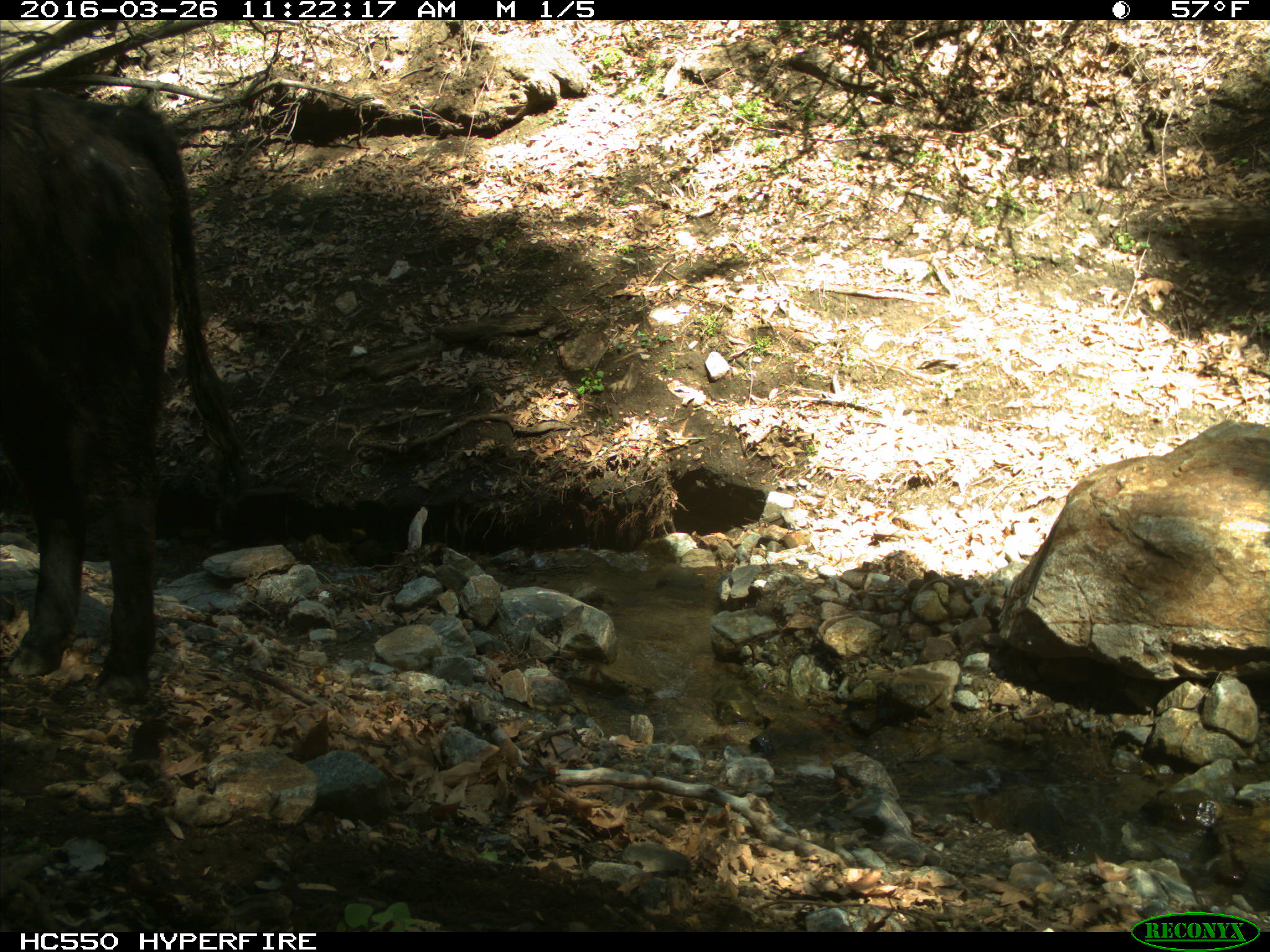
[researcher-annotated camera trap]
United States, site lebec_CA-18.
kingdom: Animalia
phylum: Chordata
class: Mammalia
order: Artiodactyla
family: Bovidae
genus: Bos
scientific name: Bos taurus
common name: domestic cow